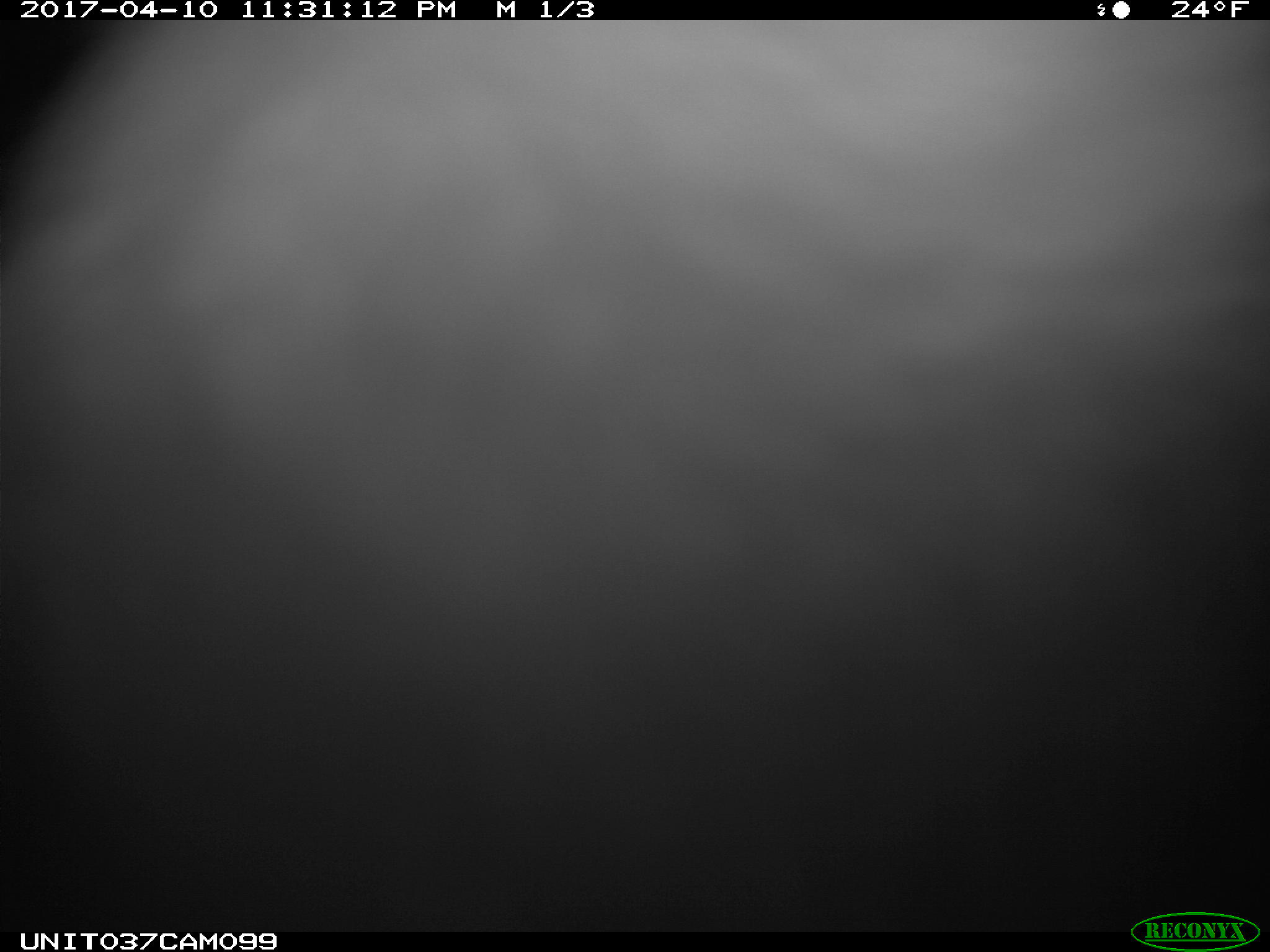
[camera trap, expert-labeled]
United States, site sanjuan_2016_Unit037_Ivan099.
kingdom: Animalia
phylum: Chordata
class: Mammalia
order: Lagomorpha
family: Leporidae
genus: Lepus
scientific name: Lepus americanus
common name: snowshoe hare